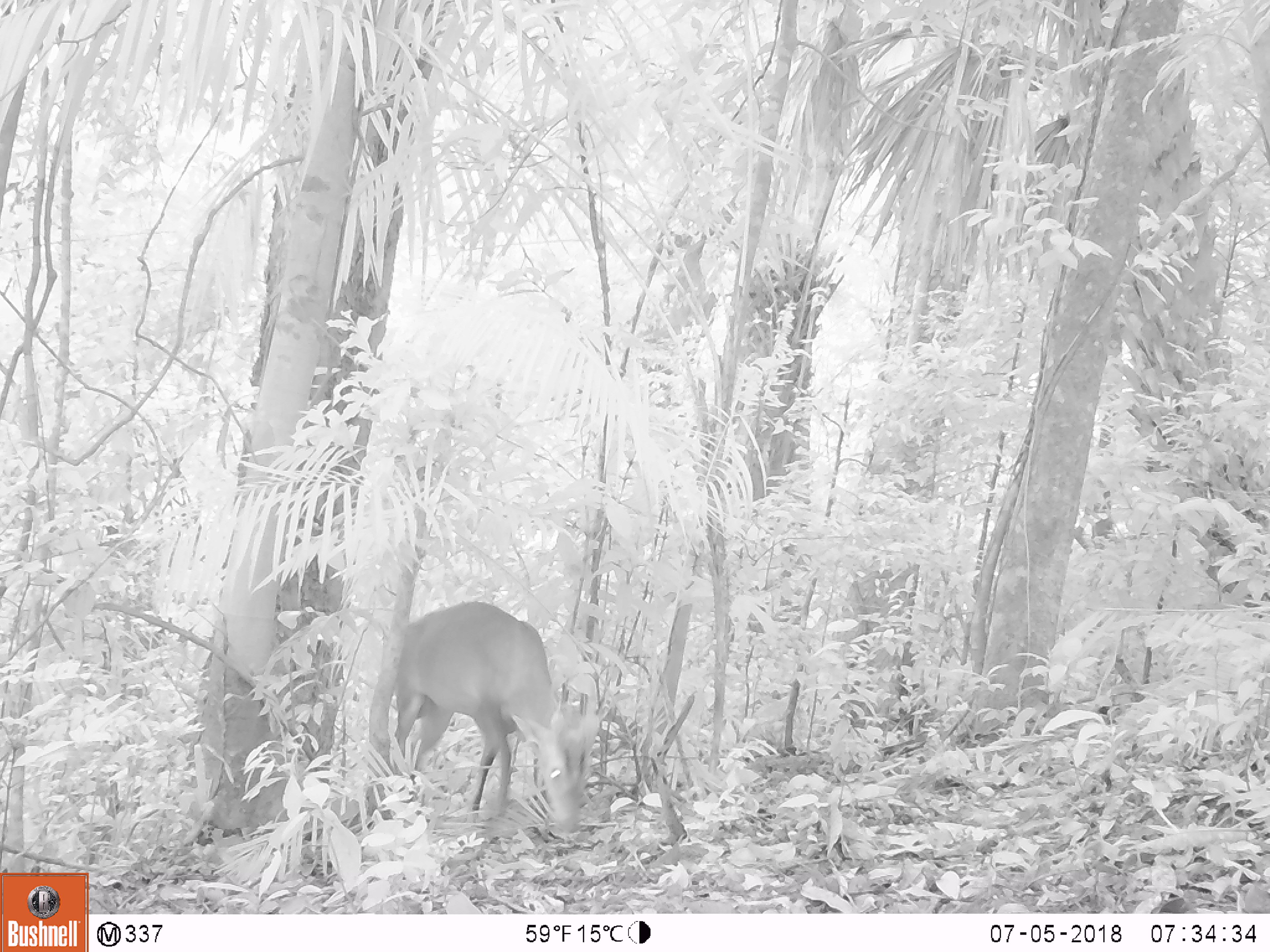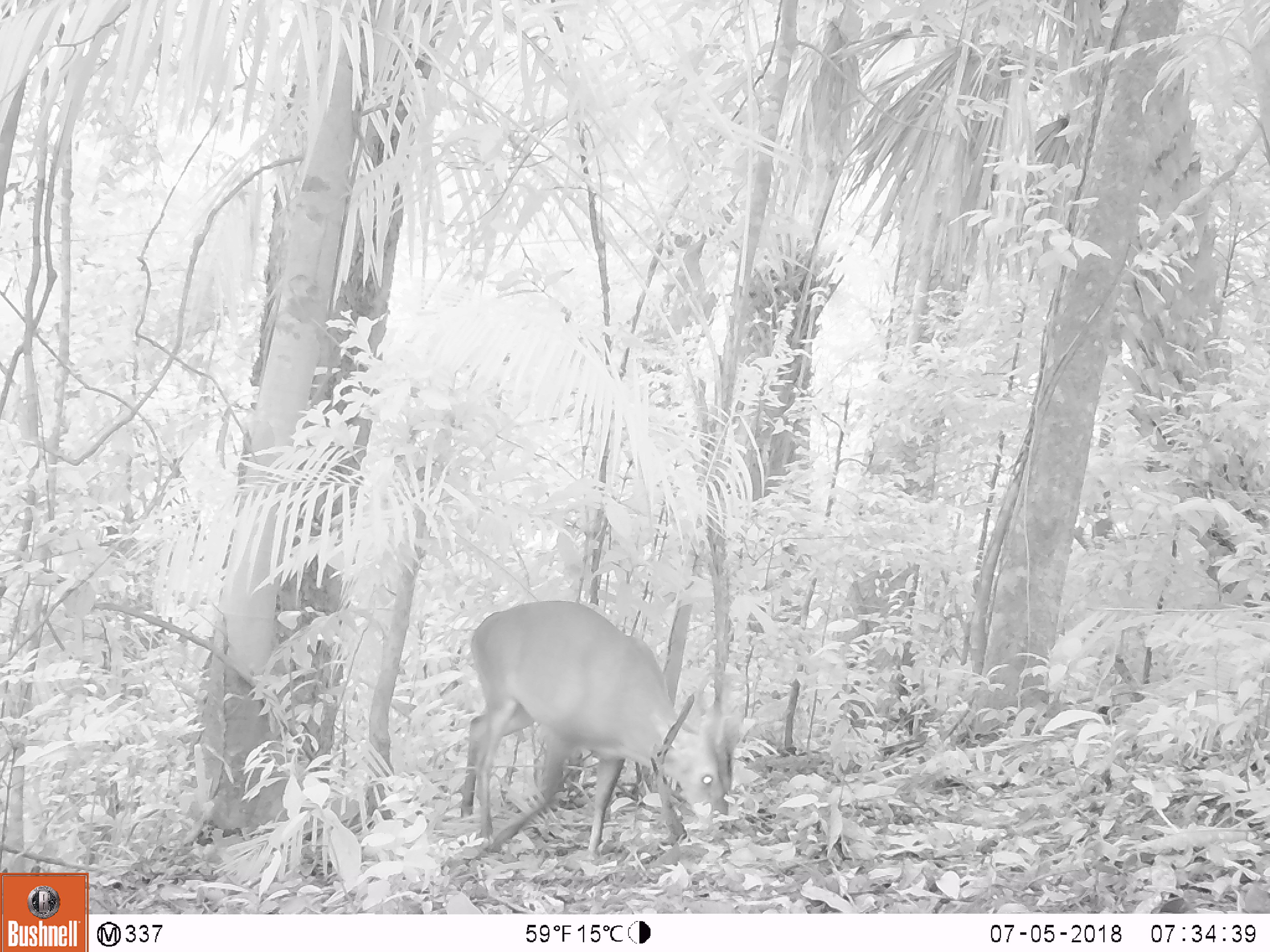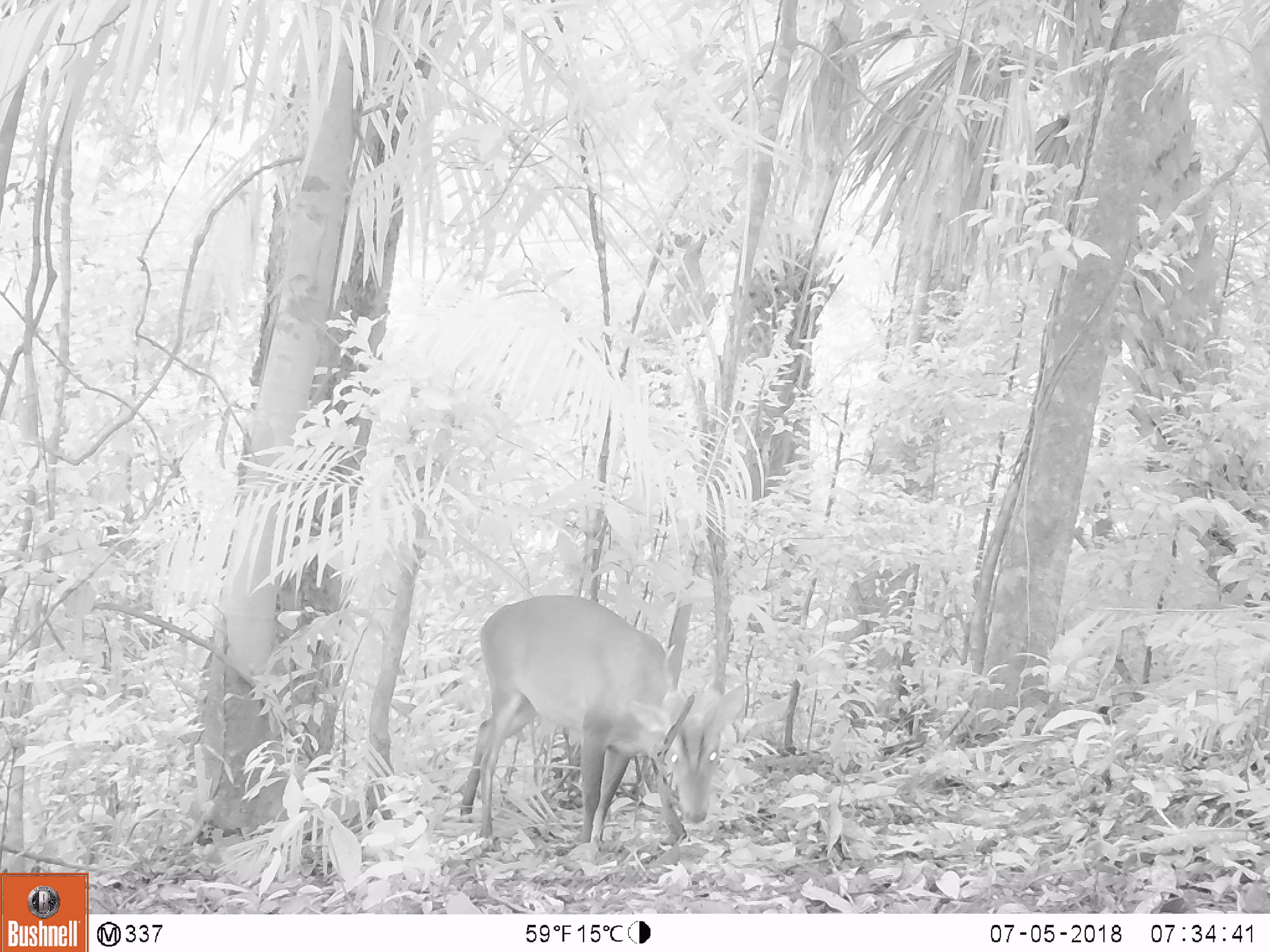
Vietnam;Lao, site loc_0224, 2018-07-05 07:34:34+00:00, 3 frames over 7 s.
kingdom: Animalia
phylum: Chordata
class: Mammalia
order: Artiodactyla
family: Cervidae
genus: Muntiacus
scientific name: Muntiacus vuquangensis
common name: large-antlered muntjac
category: large antlered muntjac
Large antlered muntjac (large-antlered muntjac) (Muntiacus vuquangensis). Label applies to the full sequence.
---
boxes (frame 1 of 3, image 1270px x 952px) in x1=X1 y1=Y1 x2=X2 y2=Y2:
large antlered muntjac: x1=391 y1=599 x2=601 y2=834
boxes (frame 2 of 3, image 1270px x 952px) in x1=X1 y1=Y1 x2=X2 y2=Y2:
large antlered muntjac: x1=460 y1=598 x2=743 y2=857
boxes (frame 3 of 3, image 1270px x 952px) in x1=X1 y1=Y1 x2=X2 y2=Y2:
large antlered muntjac: x1=459 y1=593 x2=747 y2=843